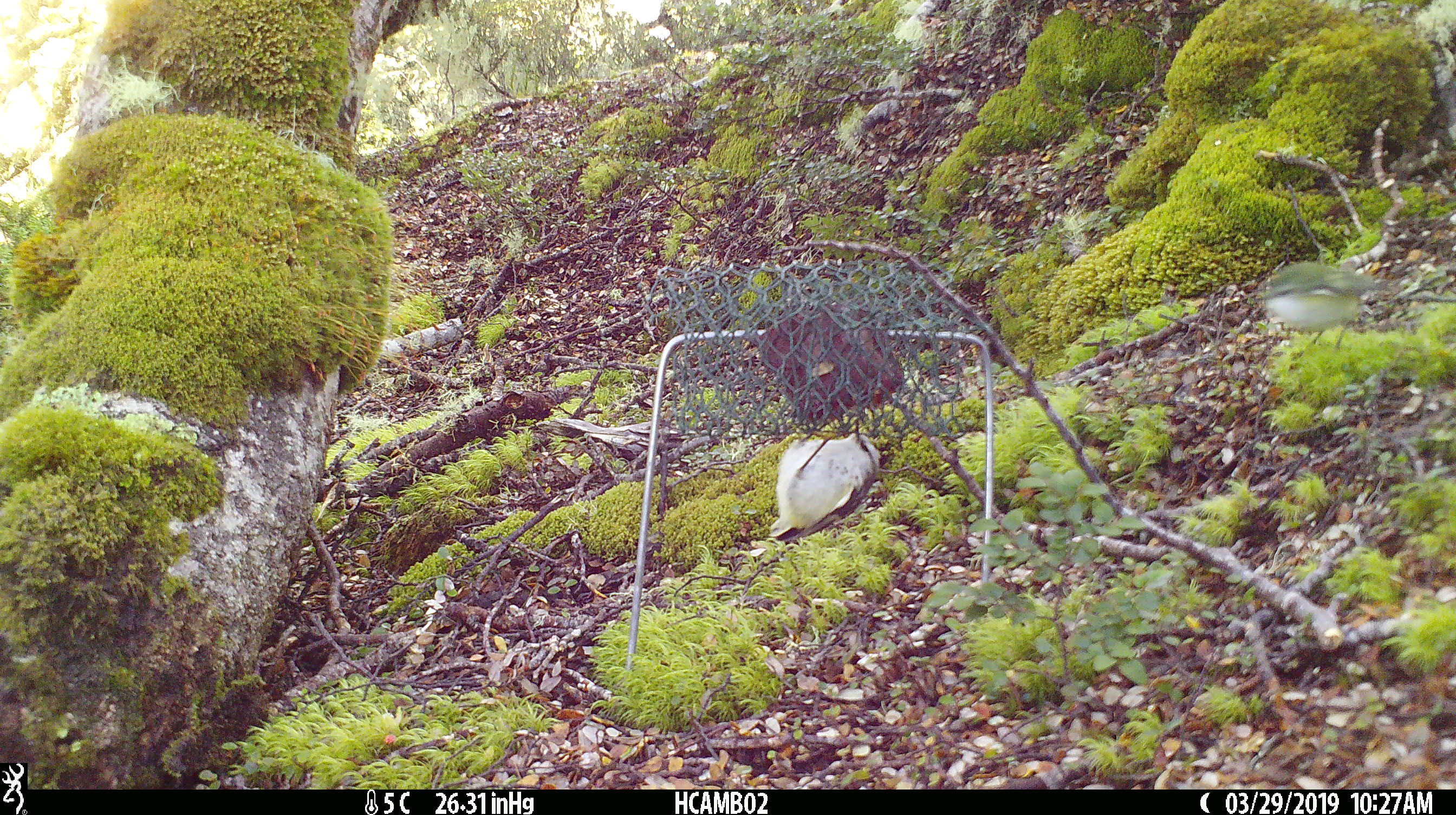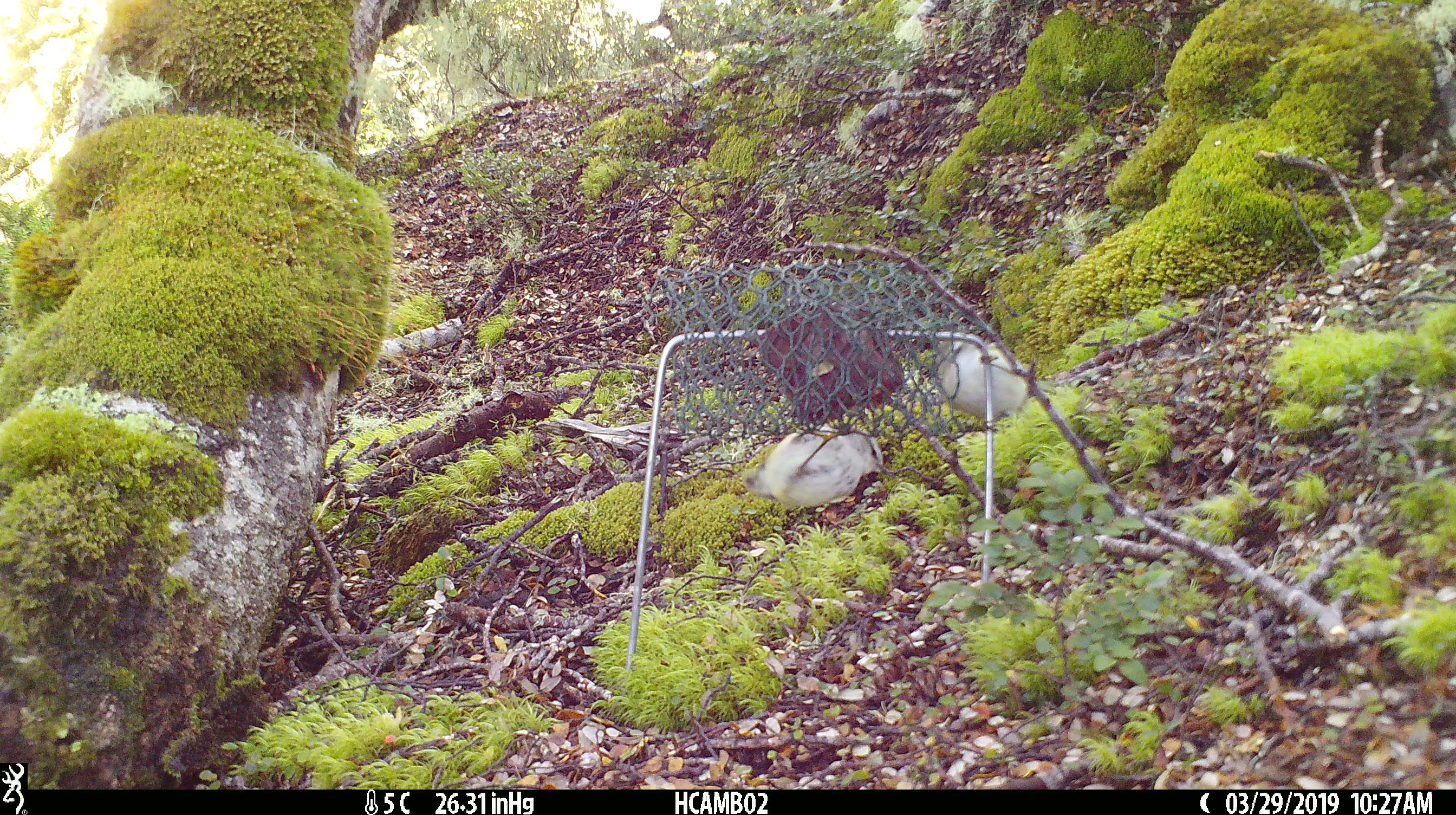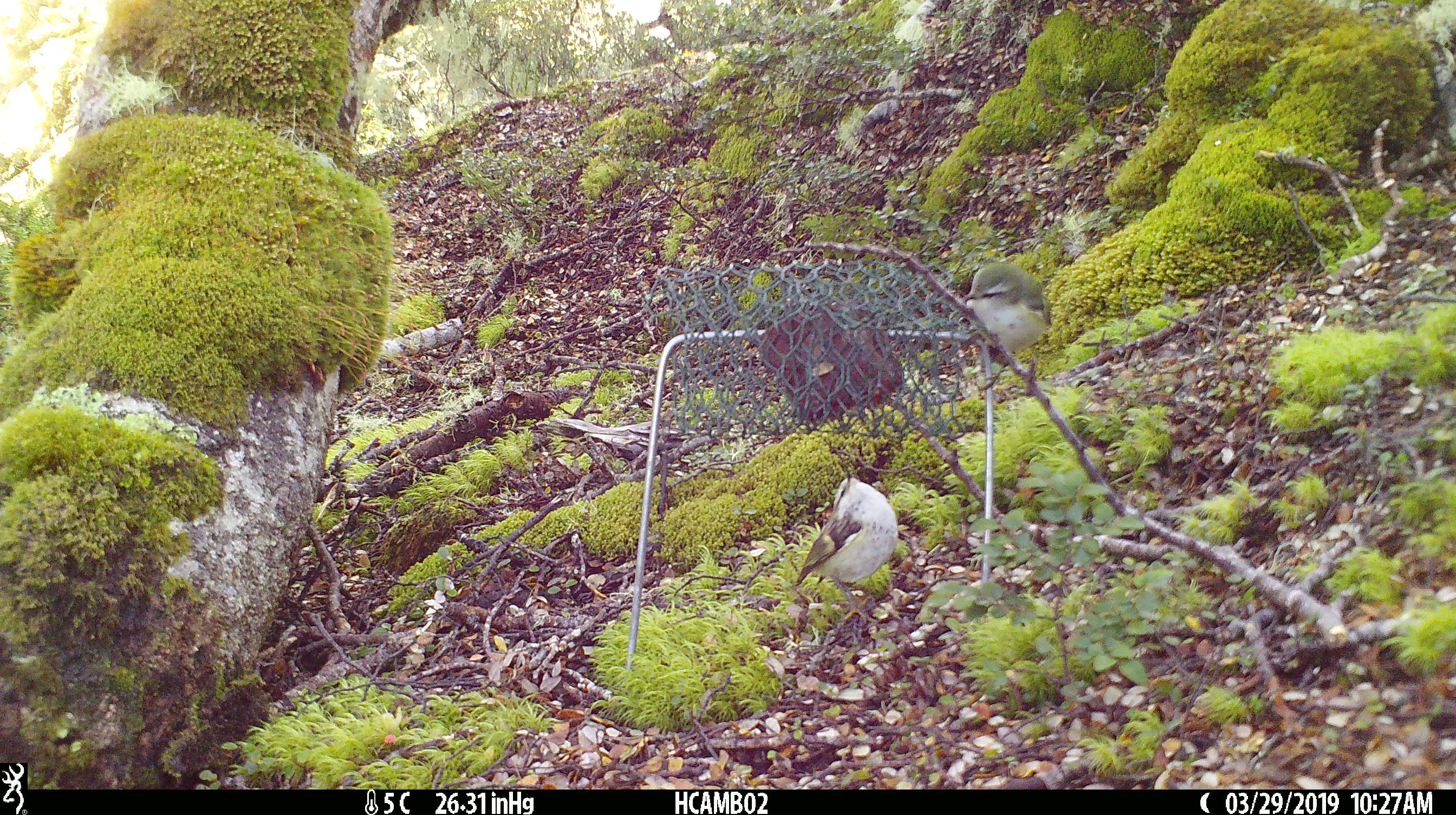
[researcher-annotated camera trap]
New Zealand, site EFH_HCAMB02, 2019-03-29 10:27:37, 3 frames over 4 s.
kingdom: Animalia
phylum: Chordata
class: Aves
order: Passeriformes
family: Acanthisittidae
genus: Acanthisitta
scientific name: Acanthisitta chloris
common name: rifleman